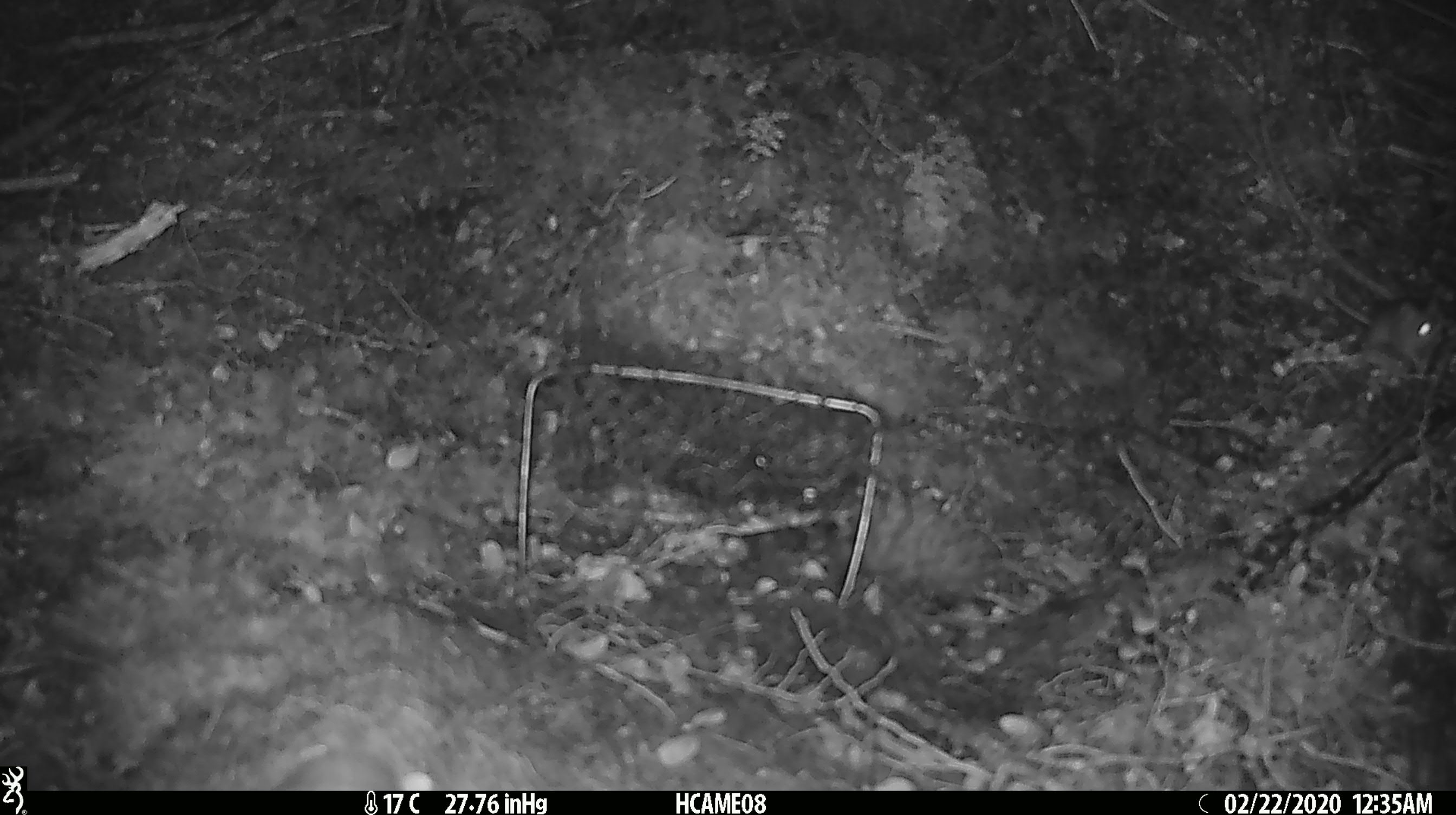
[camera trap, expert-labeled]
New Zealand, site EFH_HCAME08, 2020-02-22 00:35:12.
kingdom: Animalia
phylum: Chordata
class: Mammalia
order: Rodentia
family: Muridae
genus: Mus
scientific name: Mus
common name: mouse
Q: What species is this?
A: Mouse (Mus).